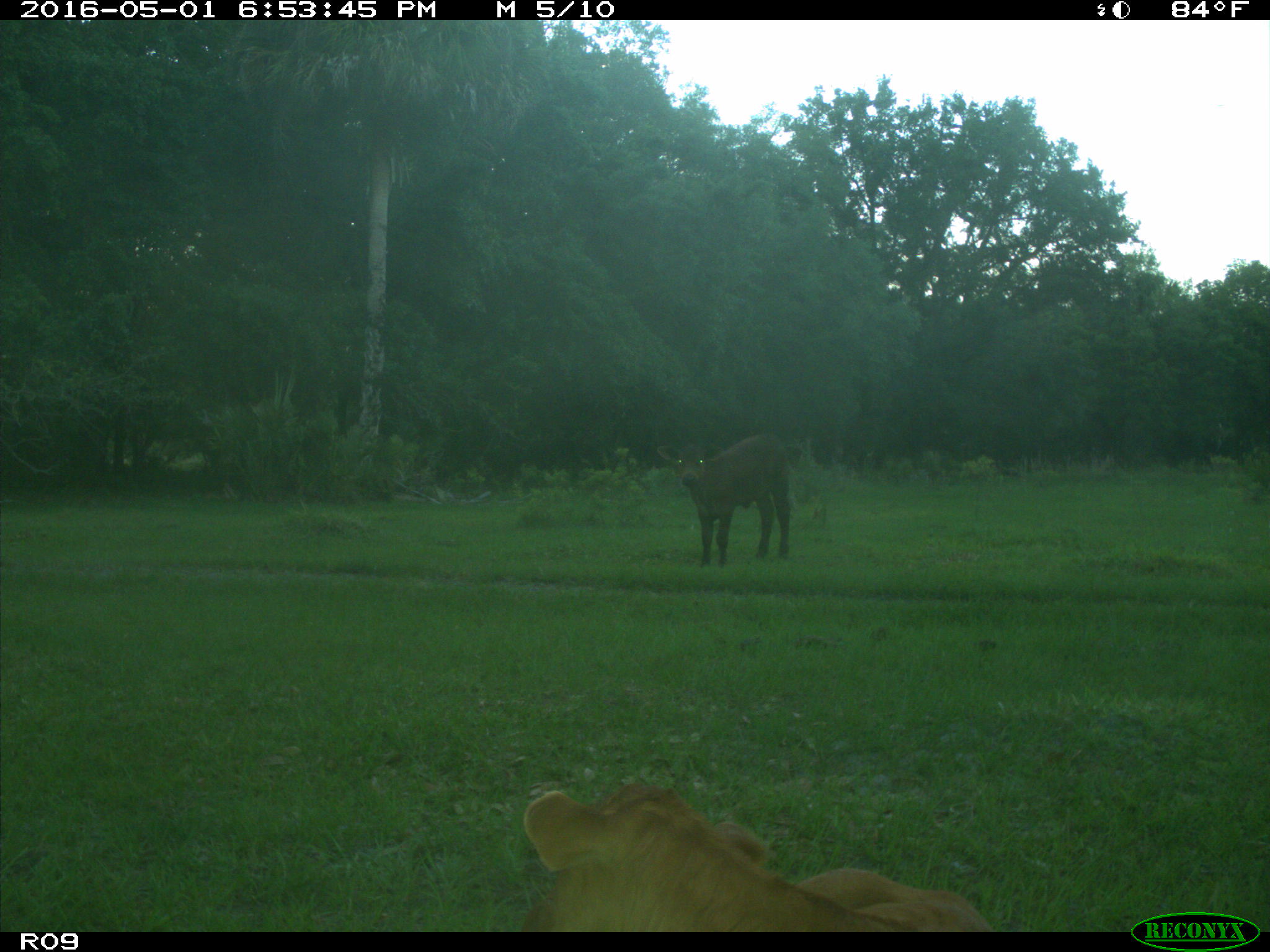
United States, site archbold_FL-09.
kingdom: Animalia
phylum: Chordata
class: Mammalia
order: Artiodactyla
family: Bovidae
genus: Bos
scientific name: Bos taurus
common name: domestic cow